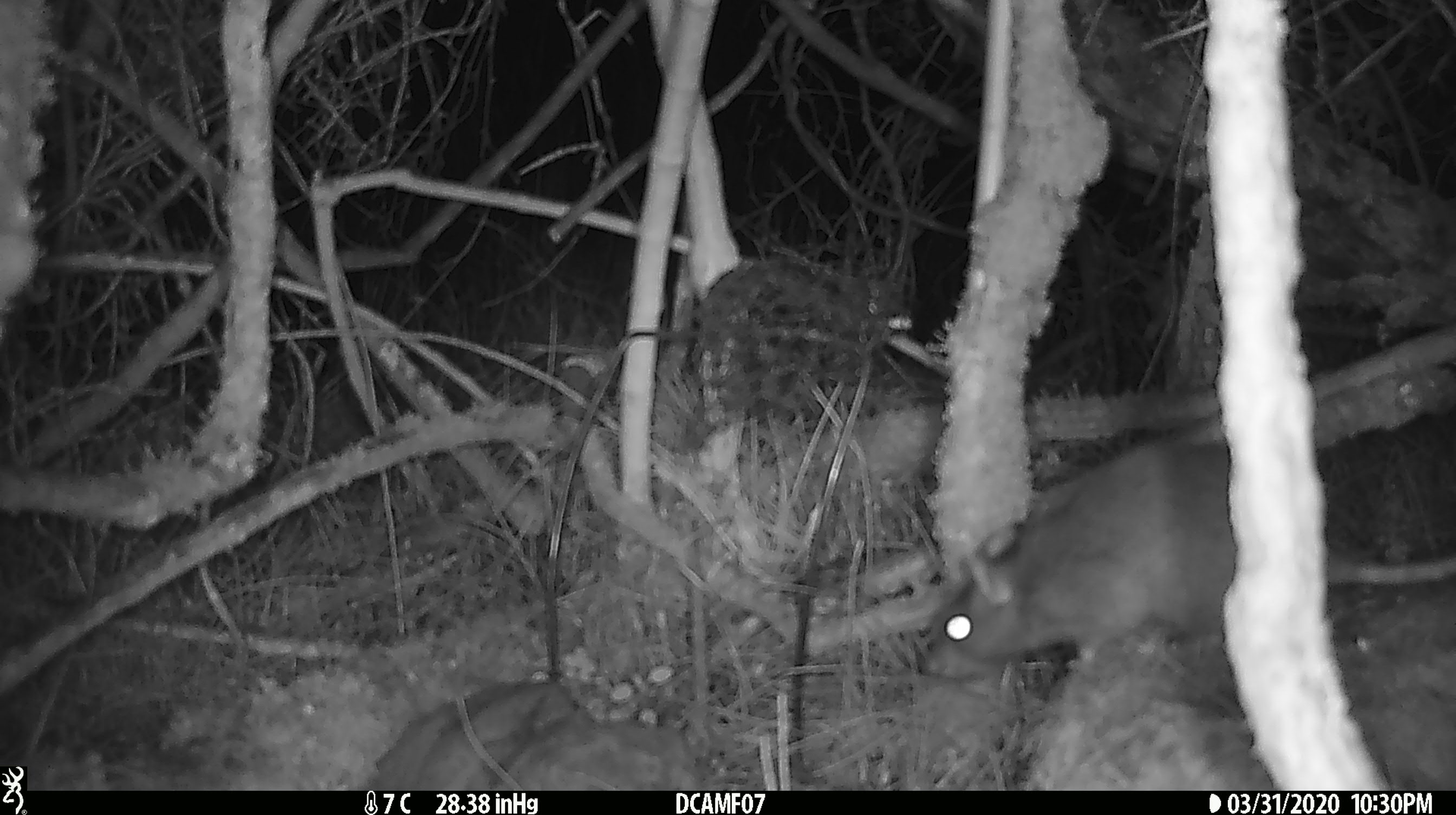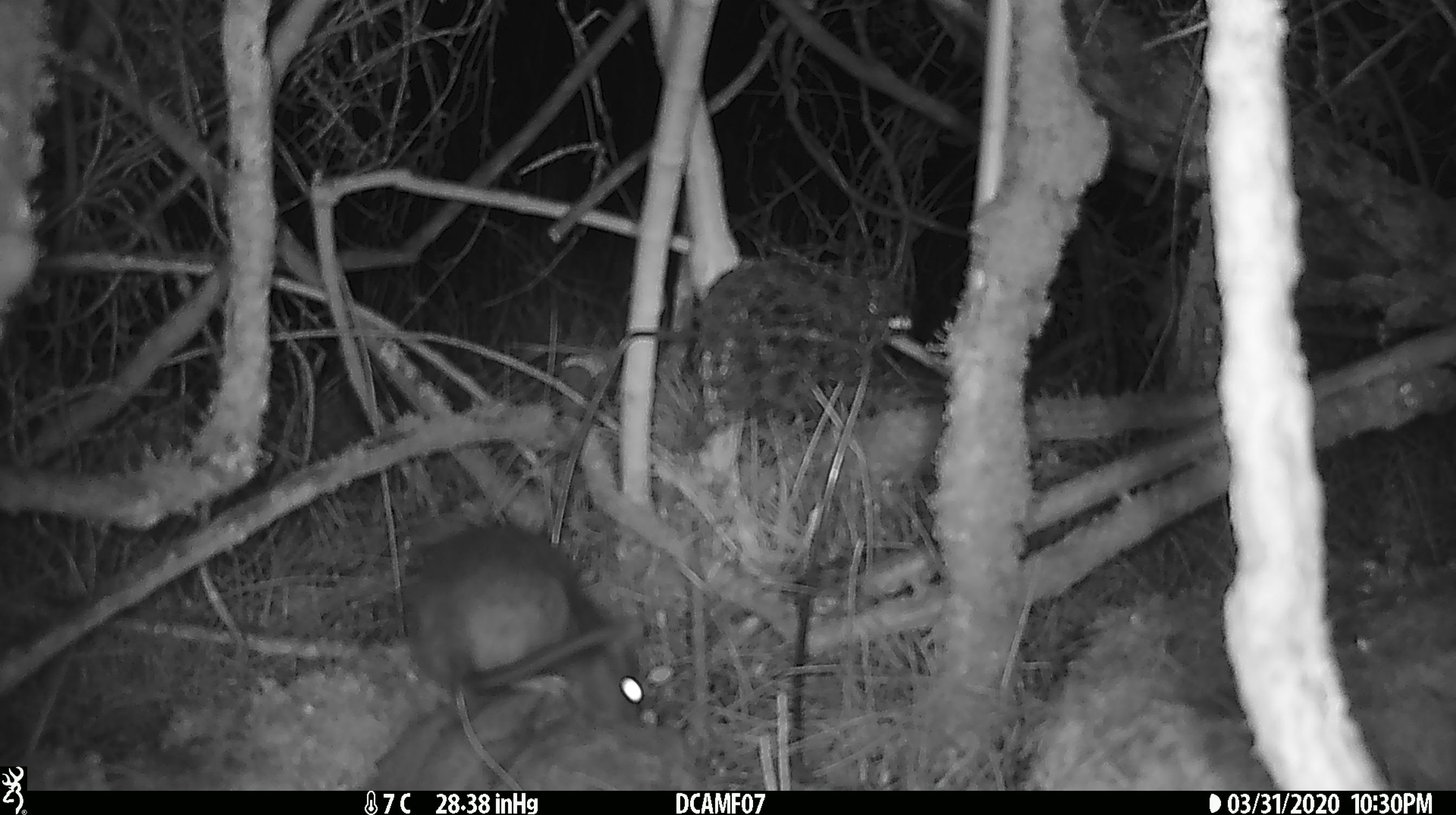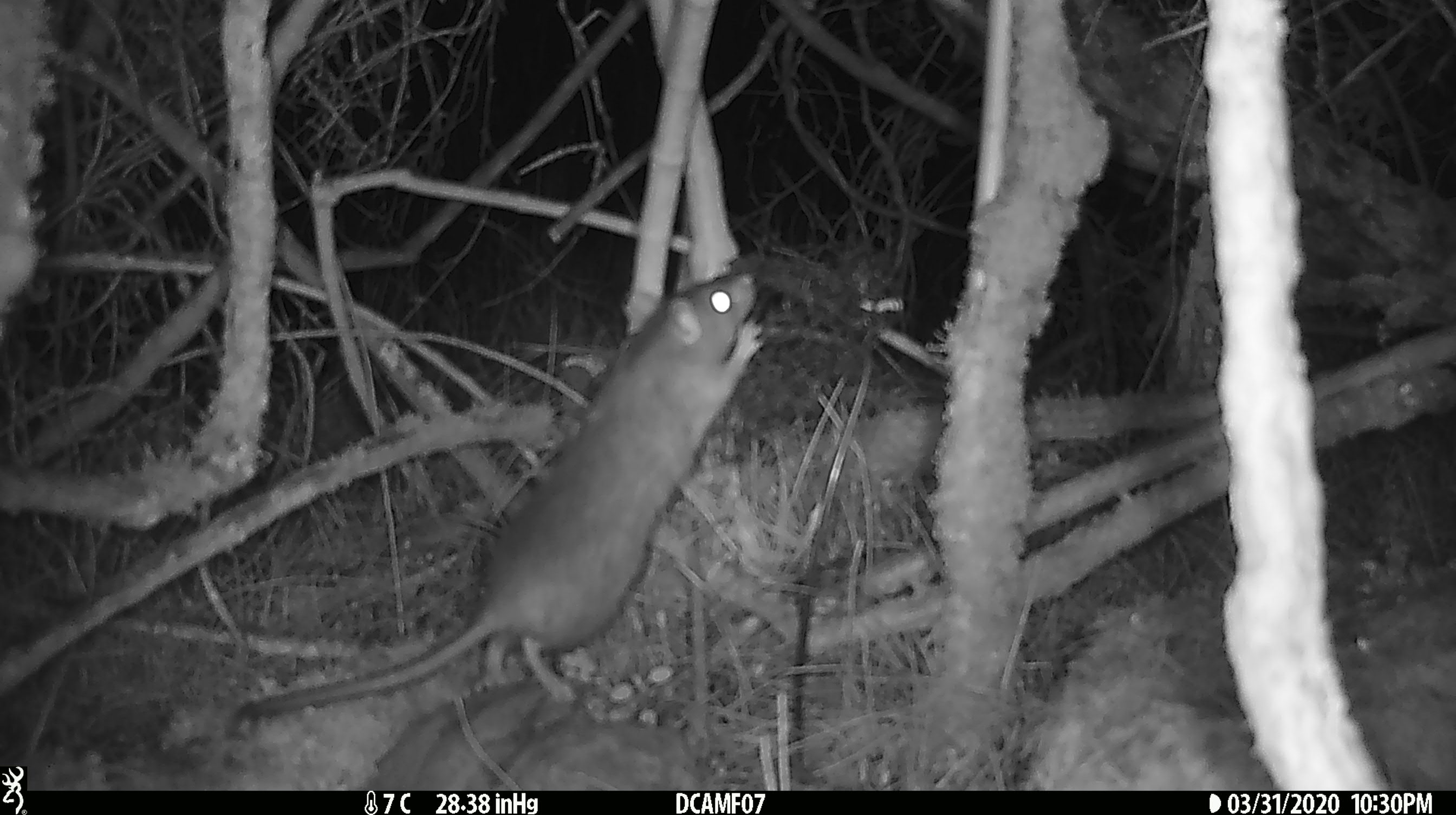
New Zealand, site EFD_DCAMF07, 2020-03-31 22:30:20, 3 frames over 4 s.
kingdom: Animalia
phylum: Chordata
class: Mammalia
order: Rodentia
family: Muridae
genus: Rattus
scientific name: Rattus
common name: rat